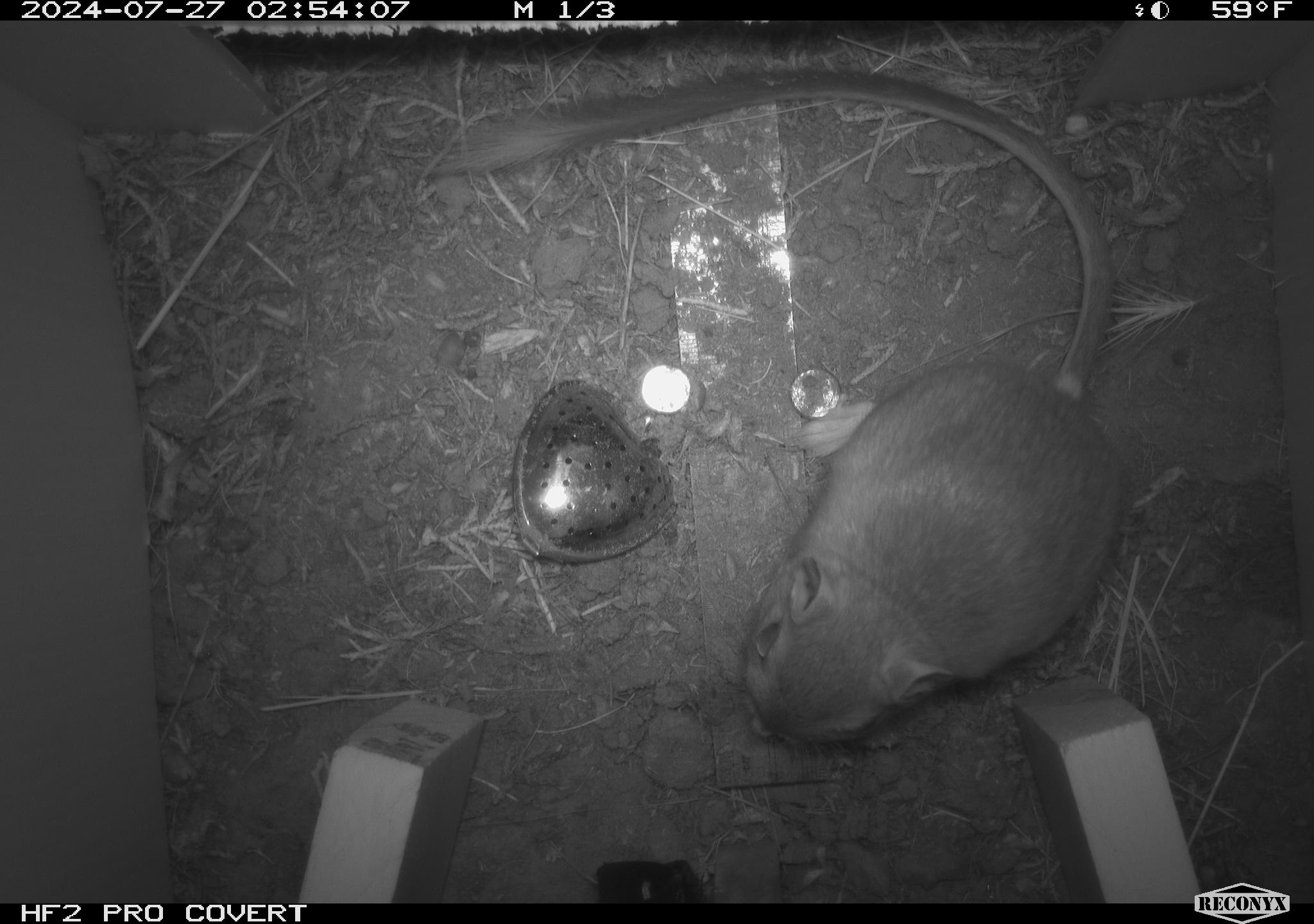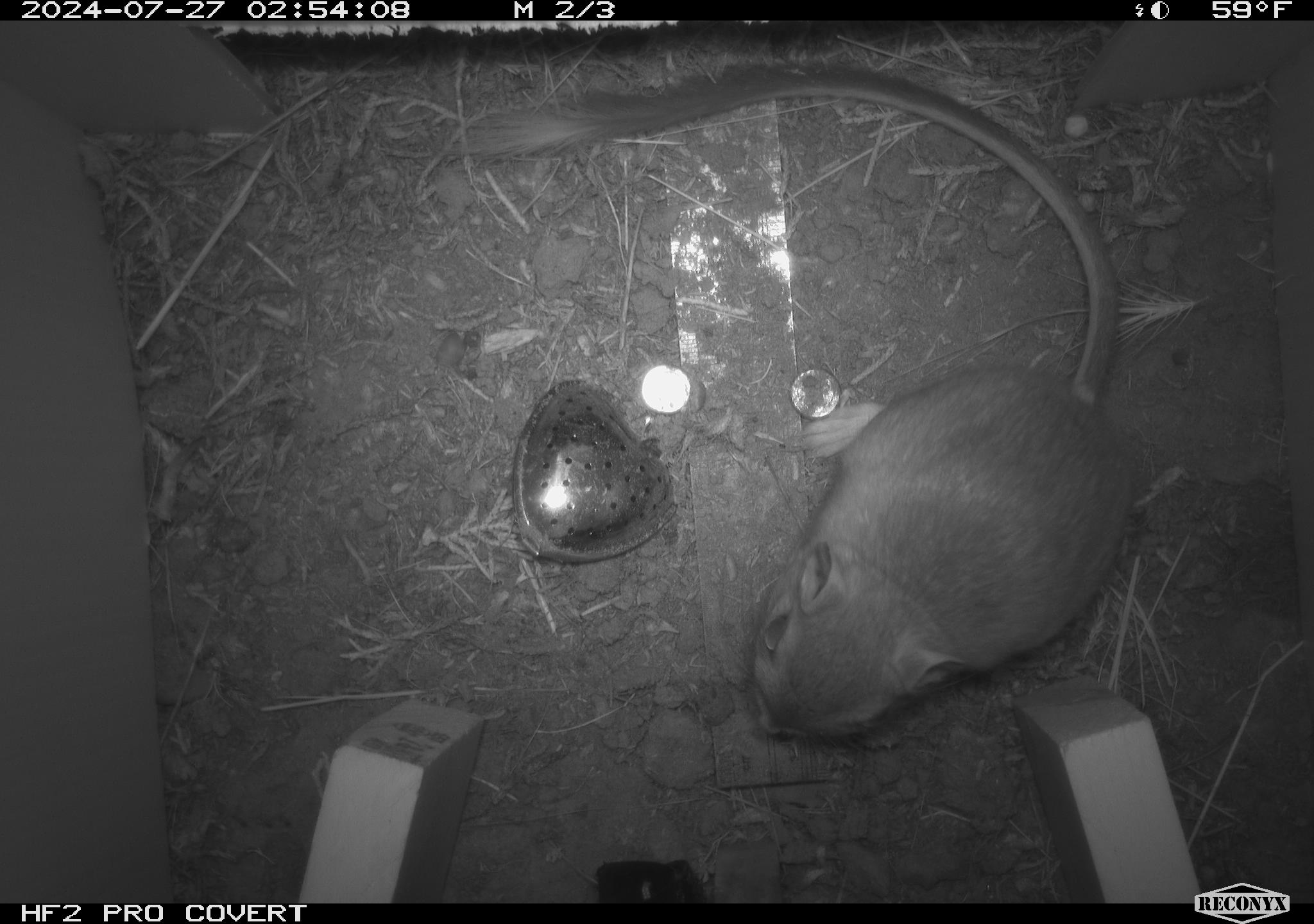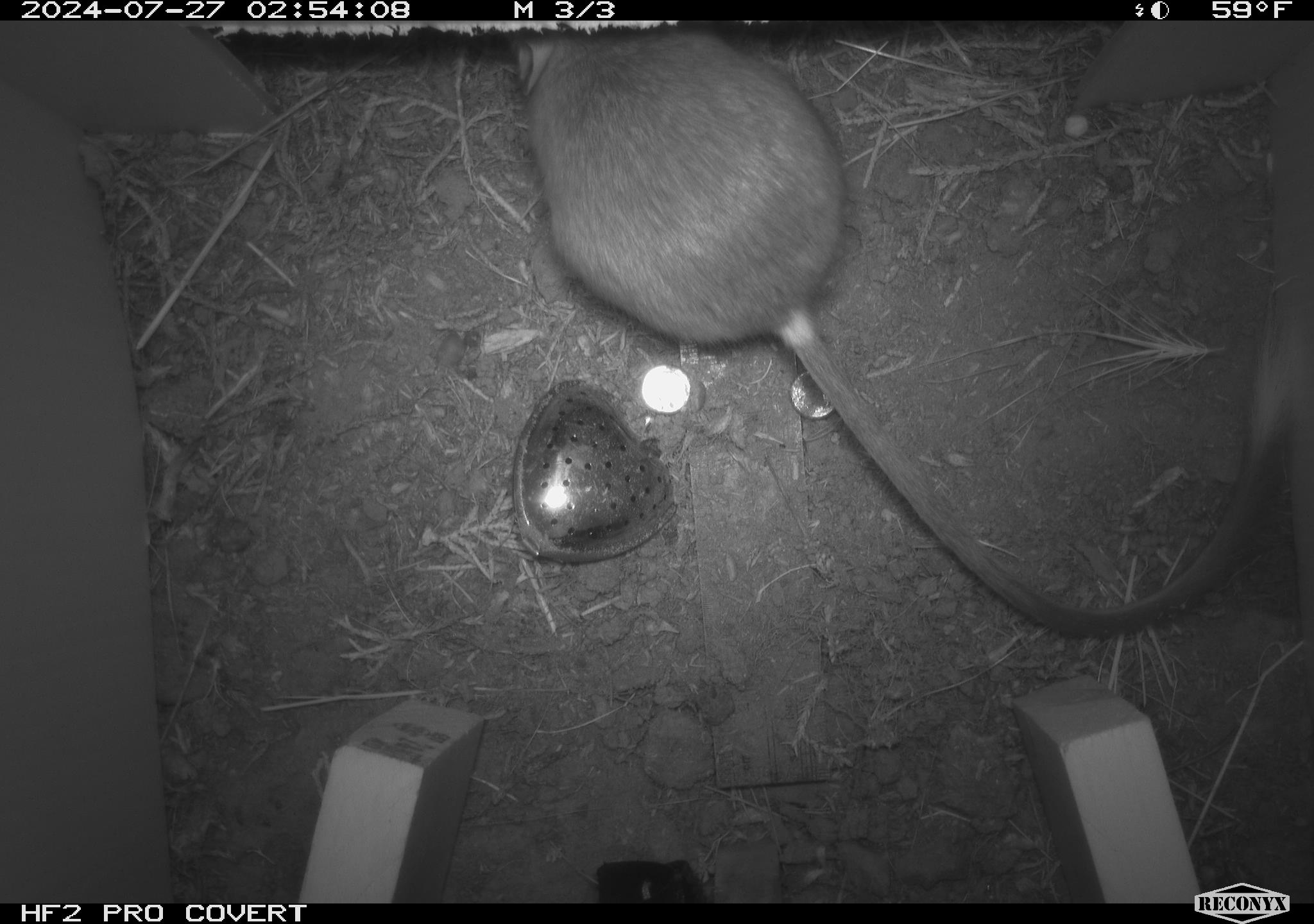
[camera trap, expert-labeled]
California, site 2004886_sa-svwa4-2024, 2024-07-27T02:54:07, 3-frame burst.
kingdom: Animalia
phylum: Chordata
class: Mammalia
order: Rodentia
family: Heteromyidae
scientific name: Heteromyidae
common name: kangaroo rats and pocket mice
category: heteromyidae family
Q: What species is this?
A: Heteromyidae family (kangaroo rats and pocket mice) (Heteromyidae).